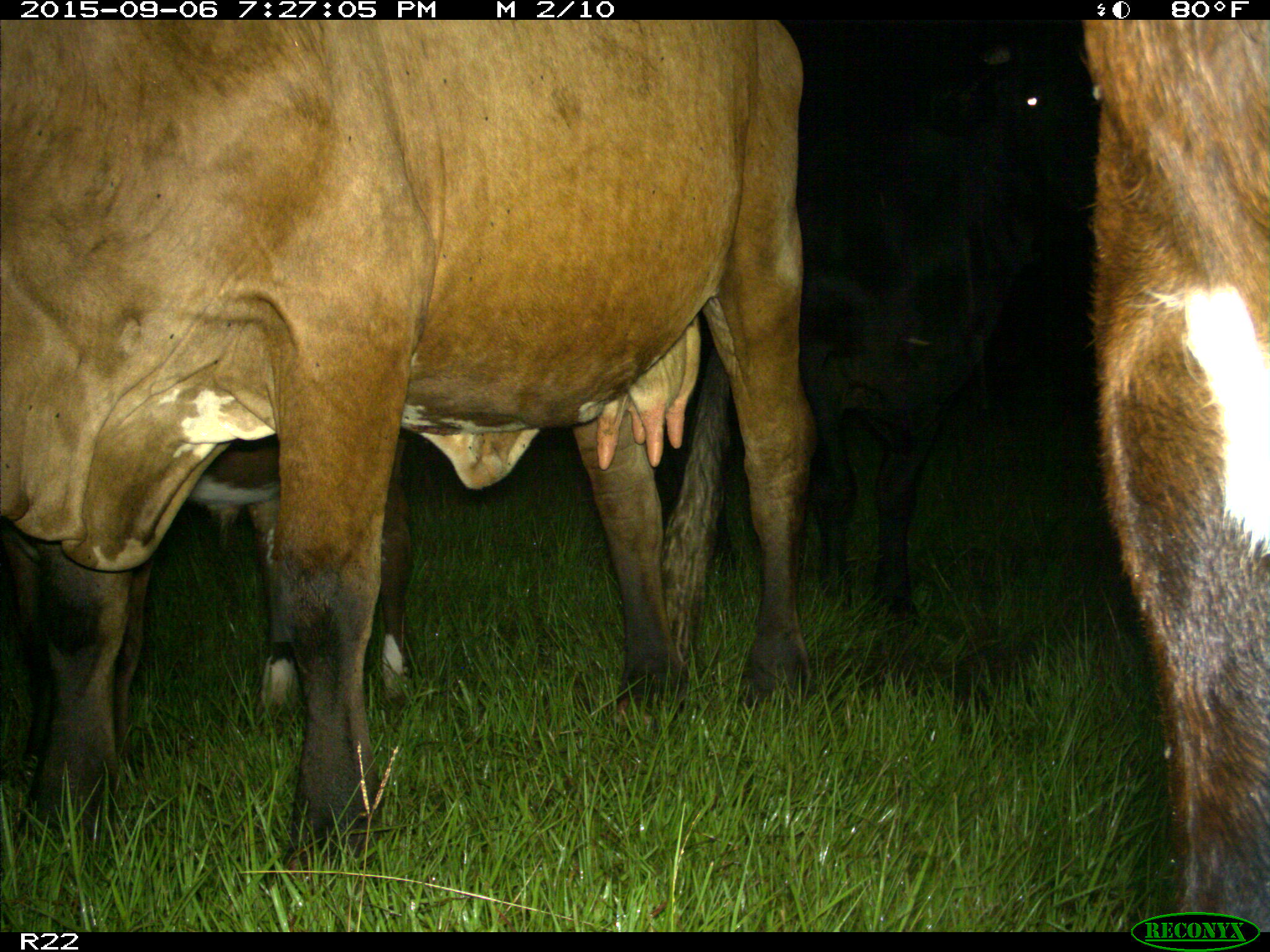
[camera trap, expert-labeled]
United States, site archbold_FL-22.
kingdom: Animalia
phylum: Chordata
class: Mammalia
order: Artiodactyla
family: Bovidae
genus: Bos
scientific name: Bos taurus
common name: domestic cow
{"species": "Bos taurus (domestic cow)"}